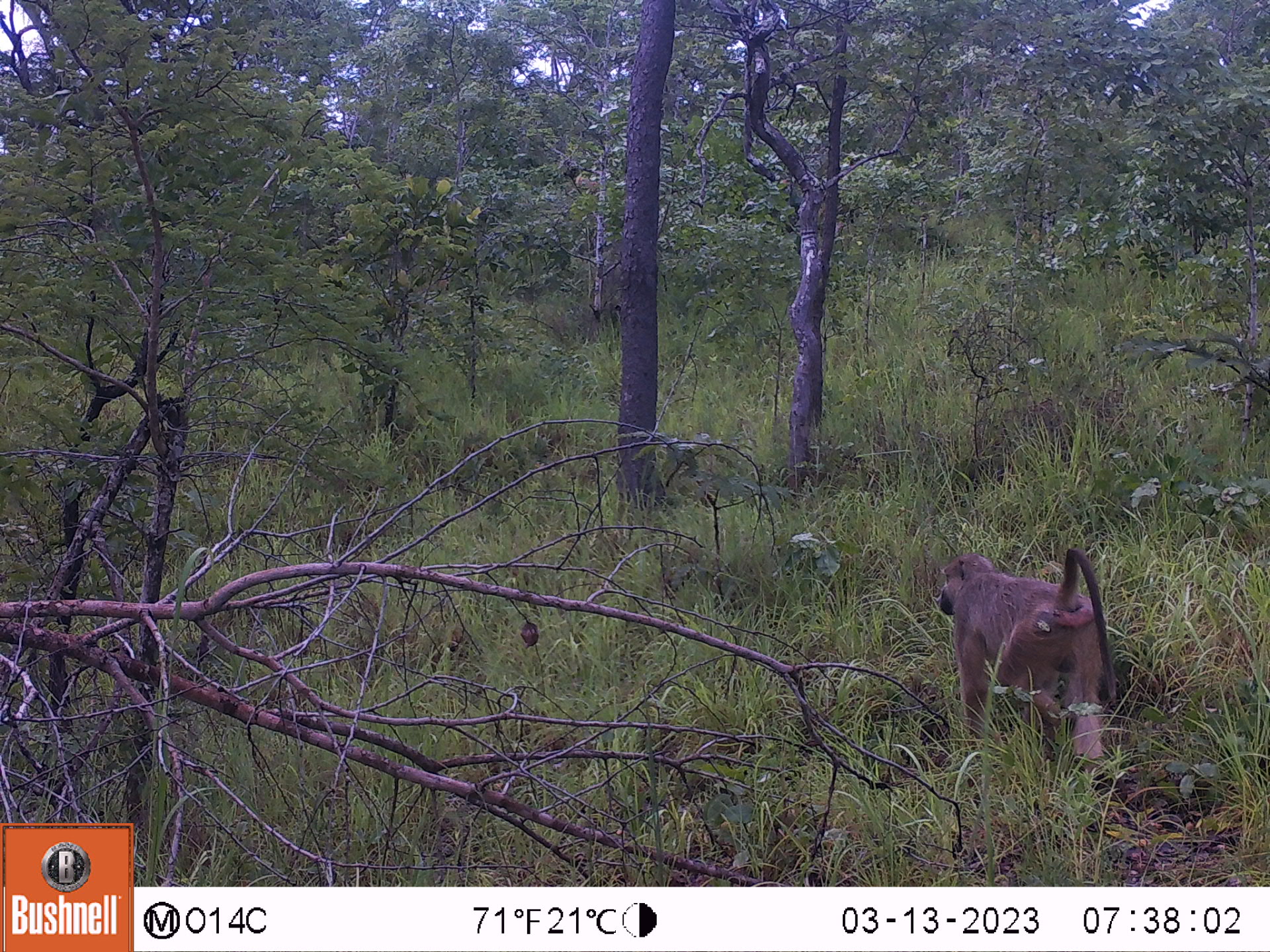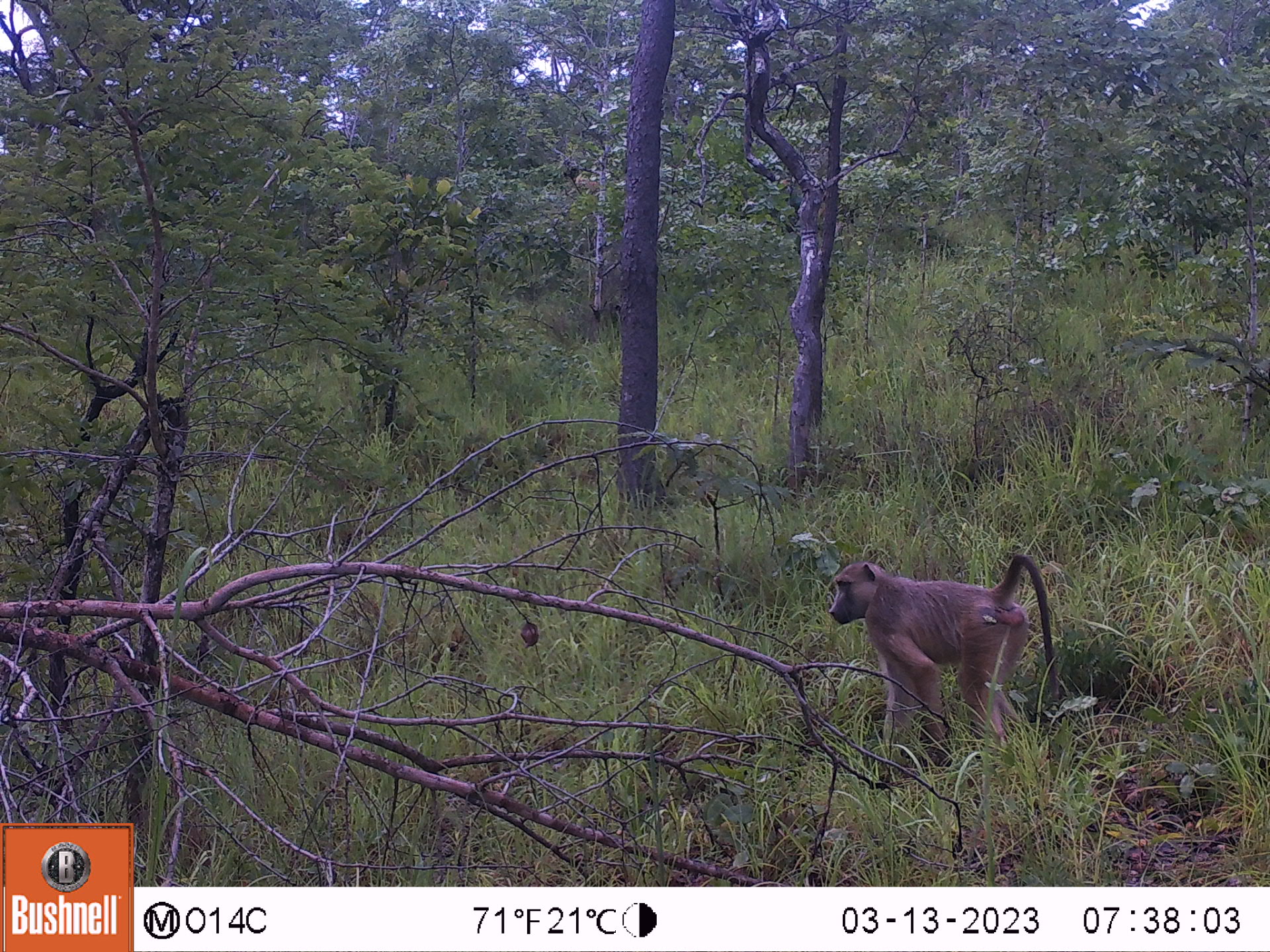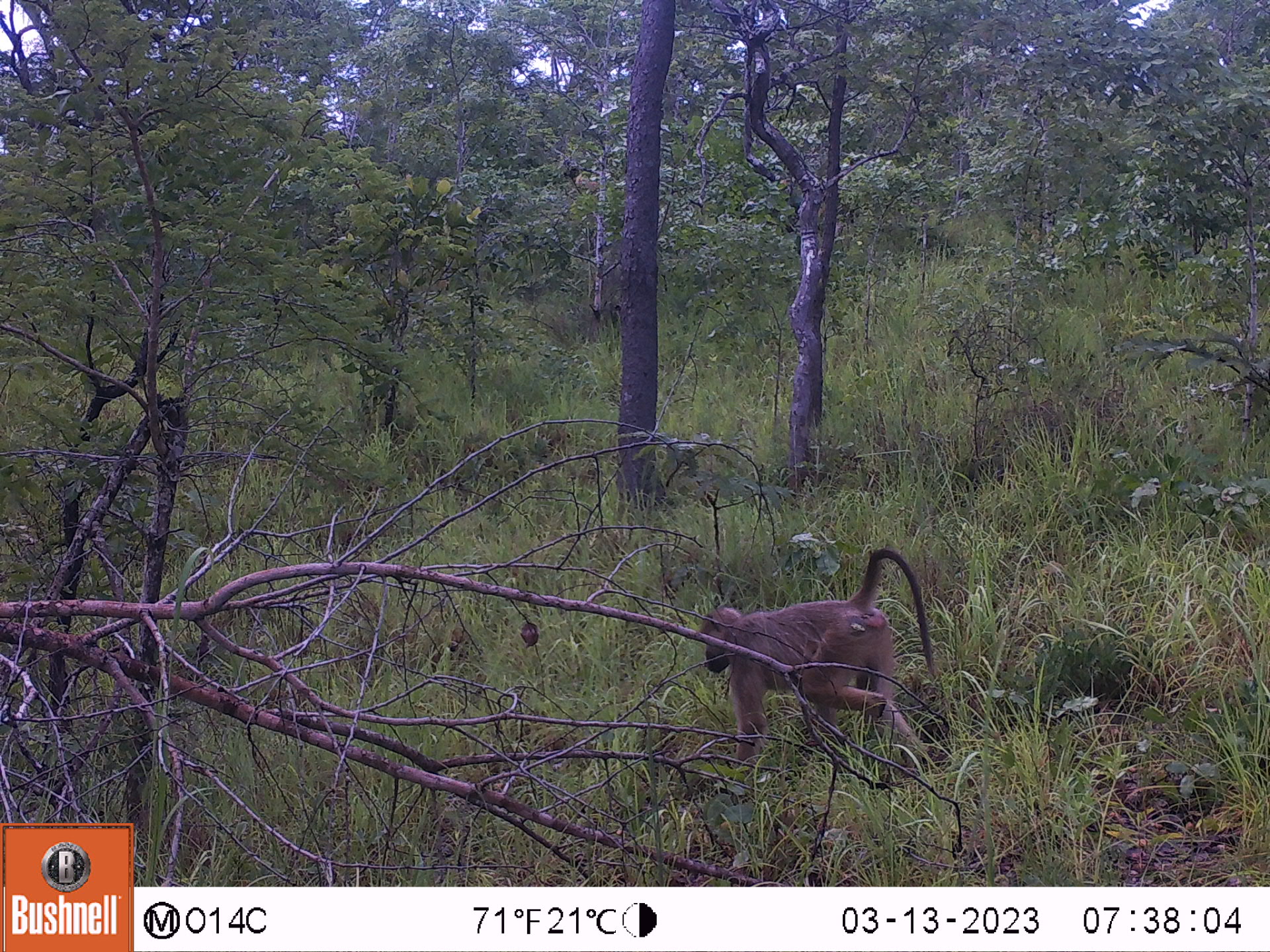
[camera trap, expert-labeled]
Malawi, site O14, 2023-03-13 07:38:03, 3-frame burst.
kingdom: Animalia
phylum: Chordata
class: Mammalia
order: Primates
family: Cercopithecidae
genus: Papio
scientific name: Papio cynocephalus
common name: yellow baboon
Yellow baboon (Papio cynocephalus), count 1.